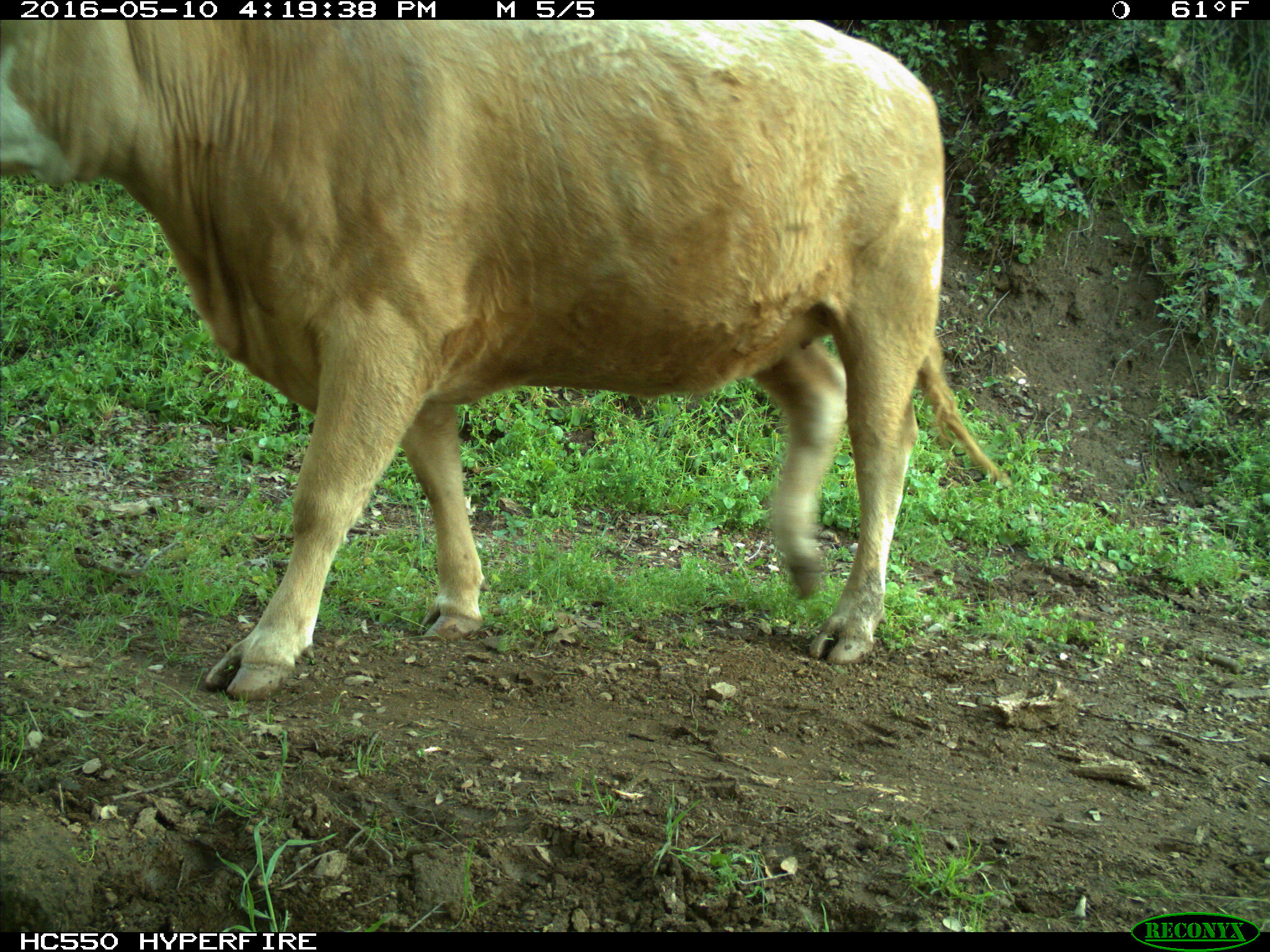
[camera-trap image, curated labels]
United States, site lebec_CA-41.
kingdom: Animalia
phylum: Chordata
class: Mammalia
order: Artiodactyla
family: Bovidae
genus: Bos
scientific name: Bos taurus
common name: domestic cow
Bos taurus (domestic cow).